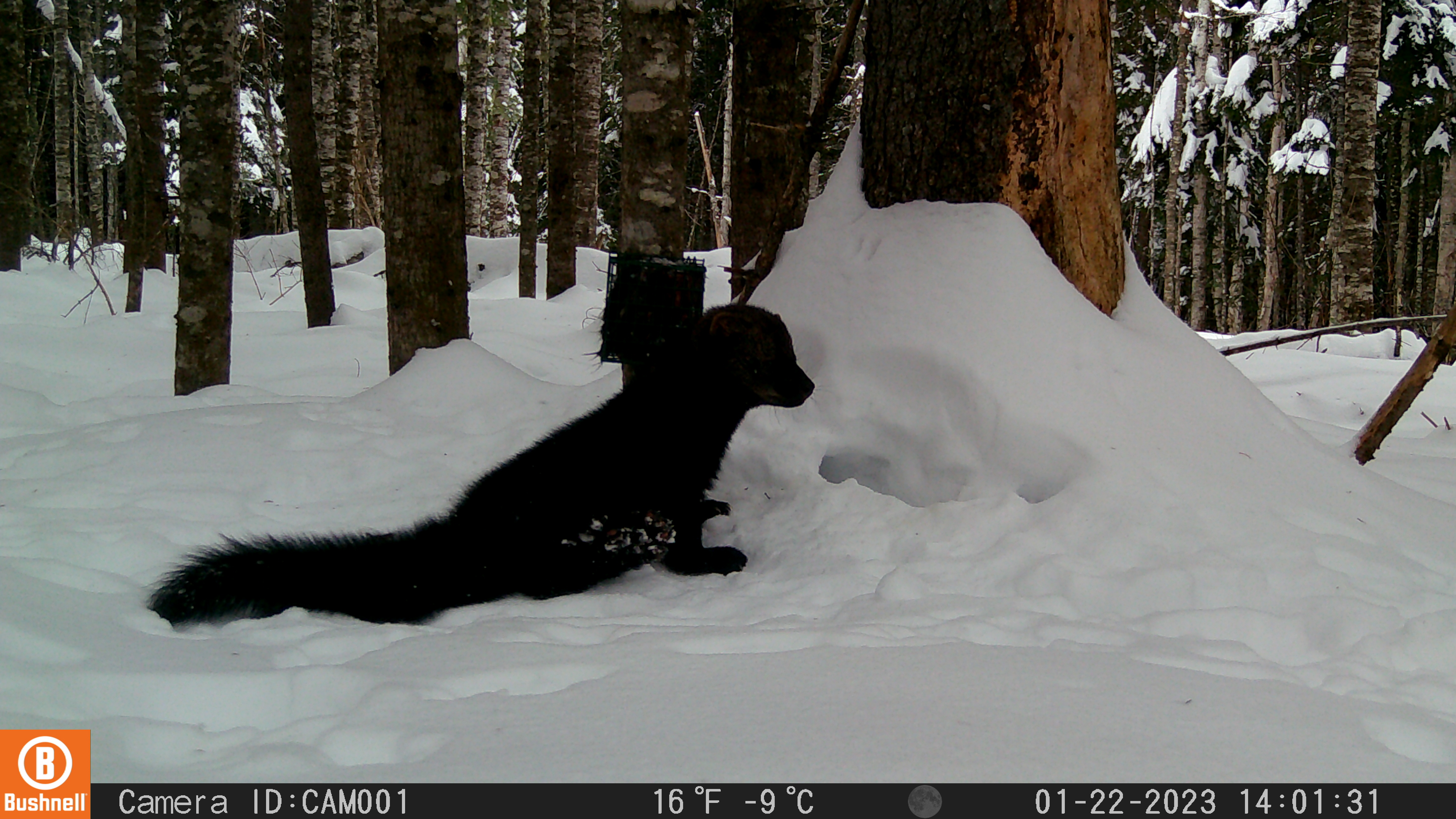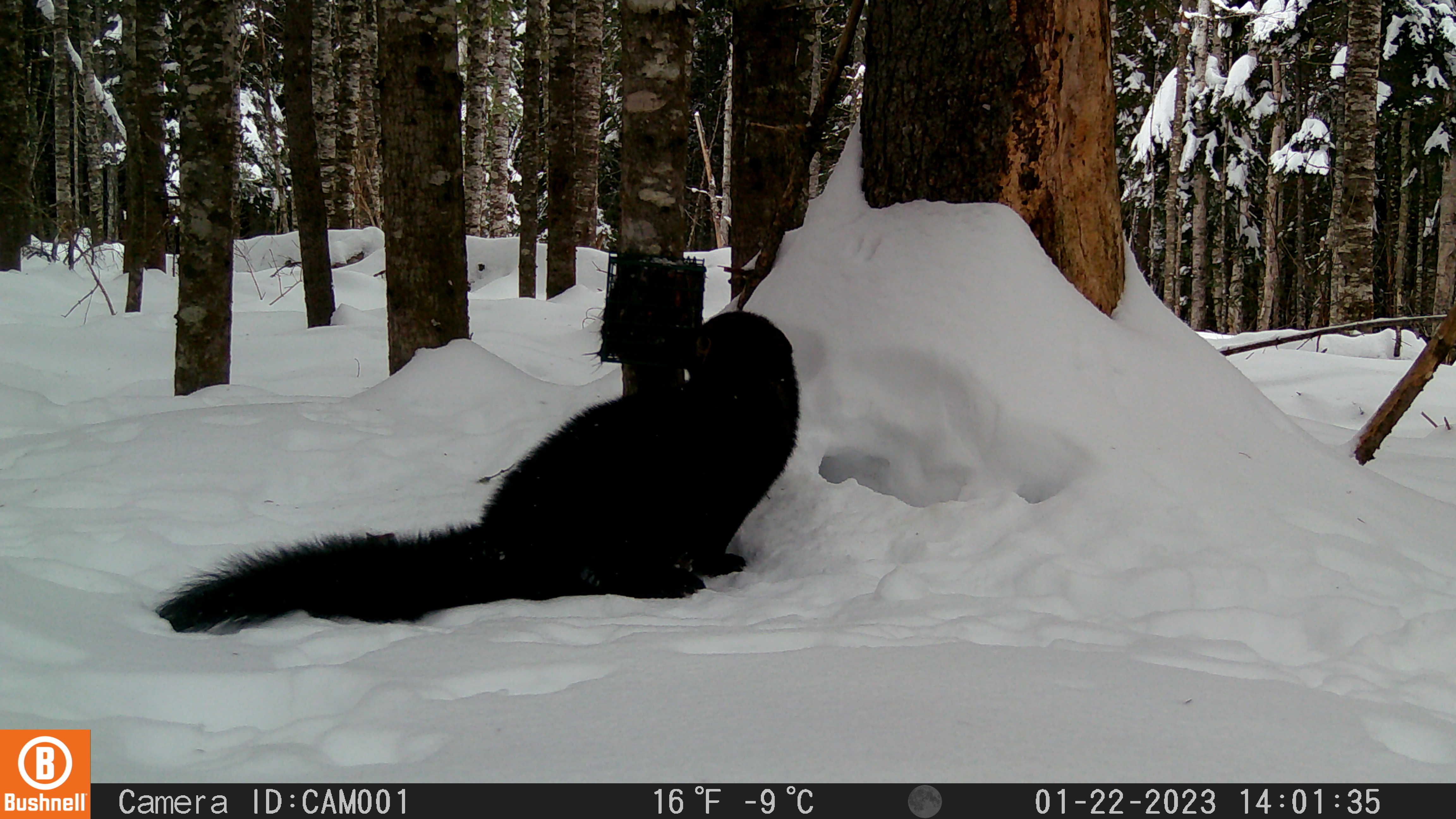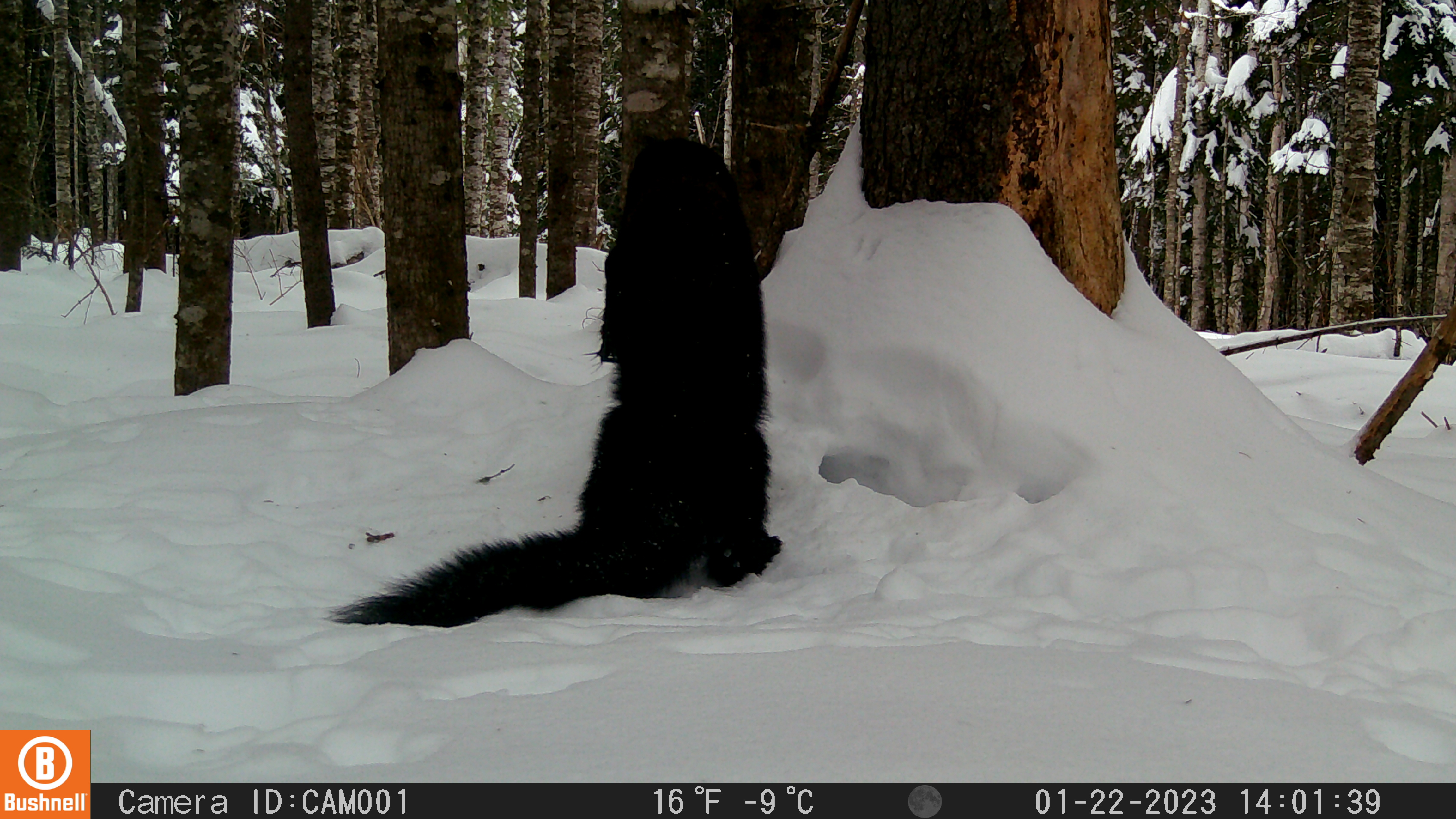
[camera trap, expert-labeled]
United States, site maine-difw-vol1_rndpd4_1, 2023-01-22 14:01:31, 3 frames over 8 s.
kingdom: Animalia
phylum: Chordata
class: Mammalia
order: Carnivora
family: Mustelidae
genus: Pekania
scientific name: Pekania pennanti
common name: fisher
Fisher (Pekania pennanti).